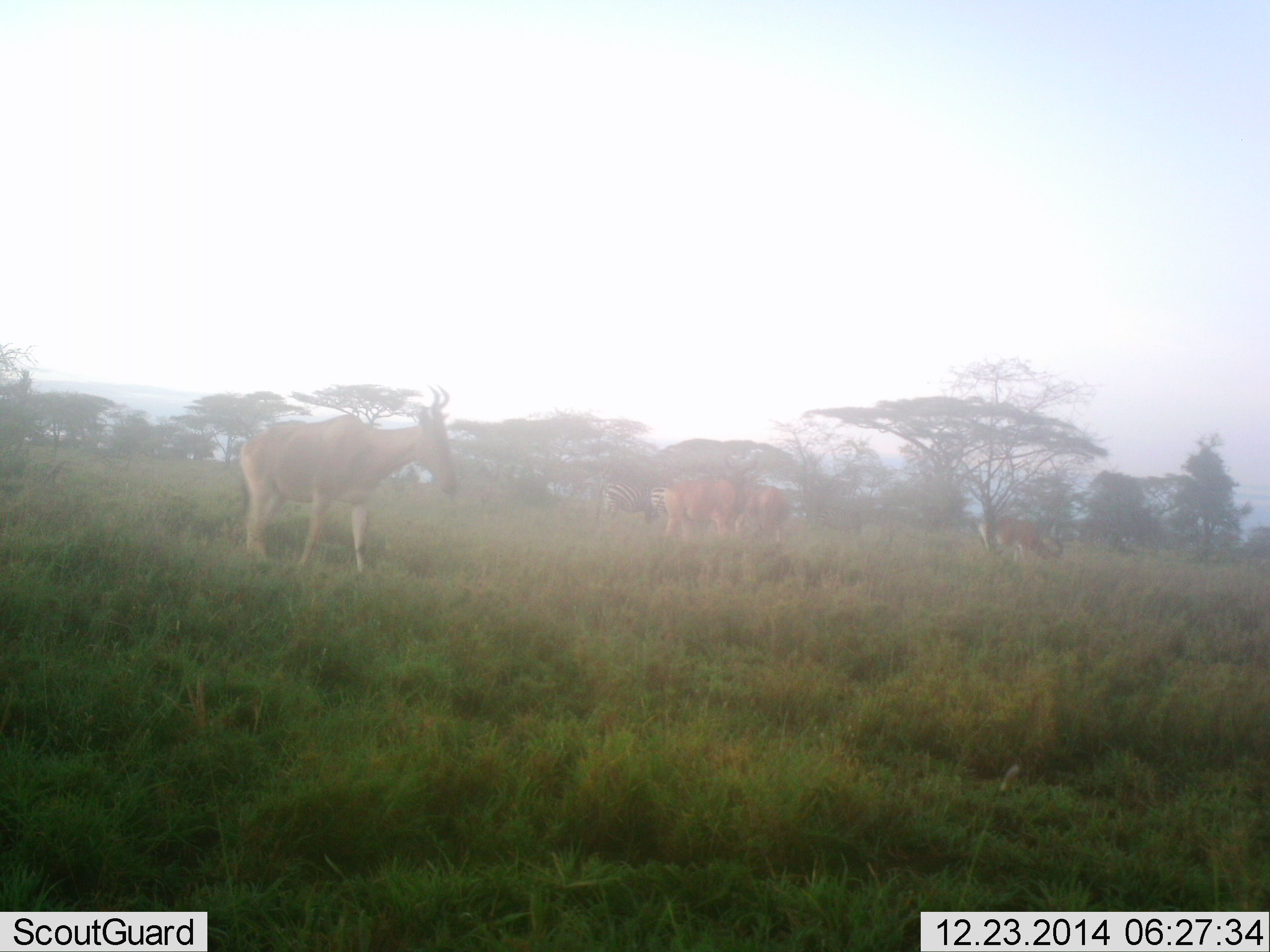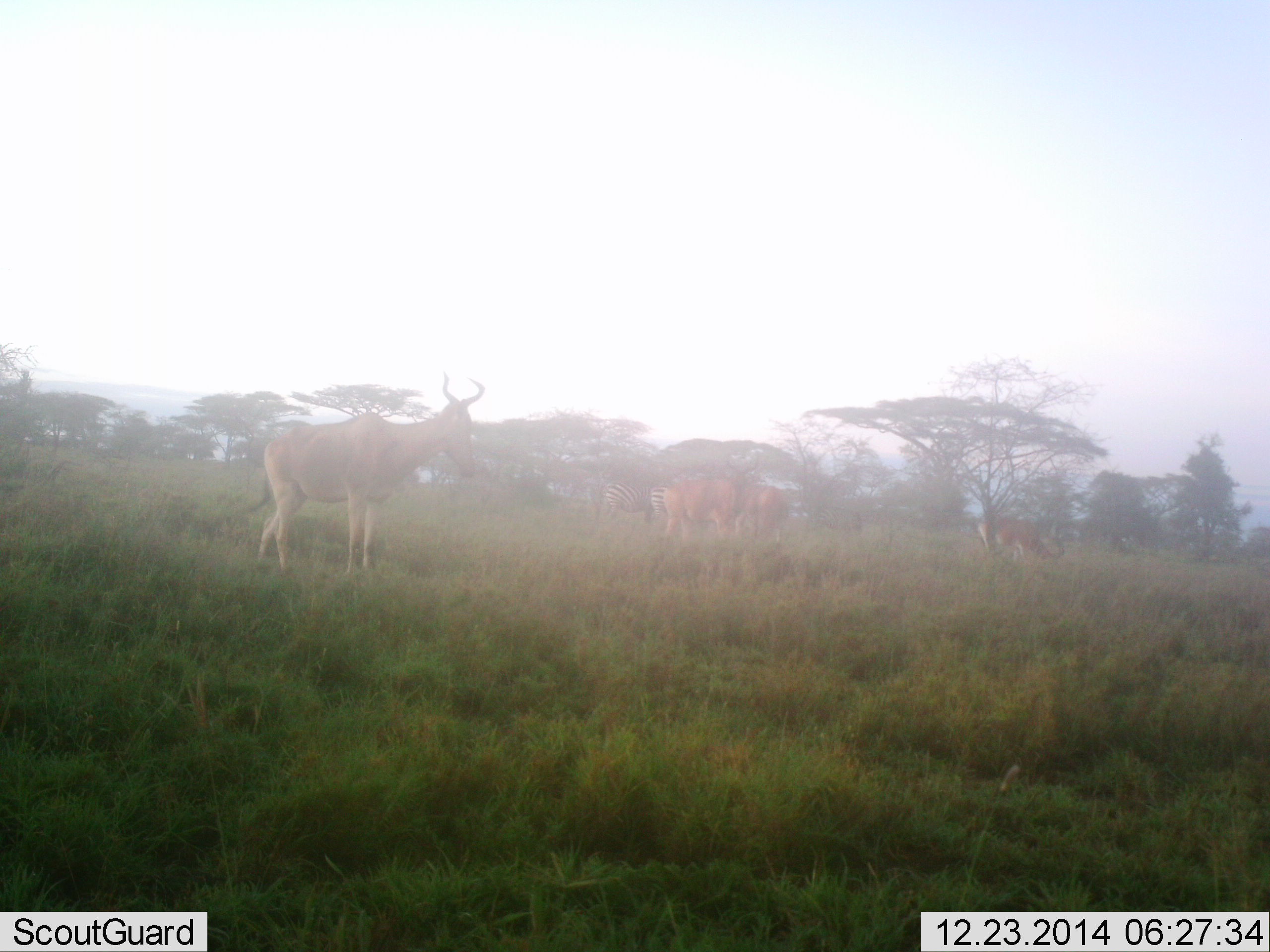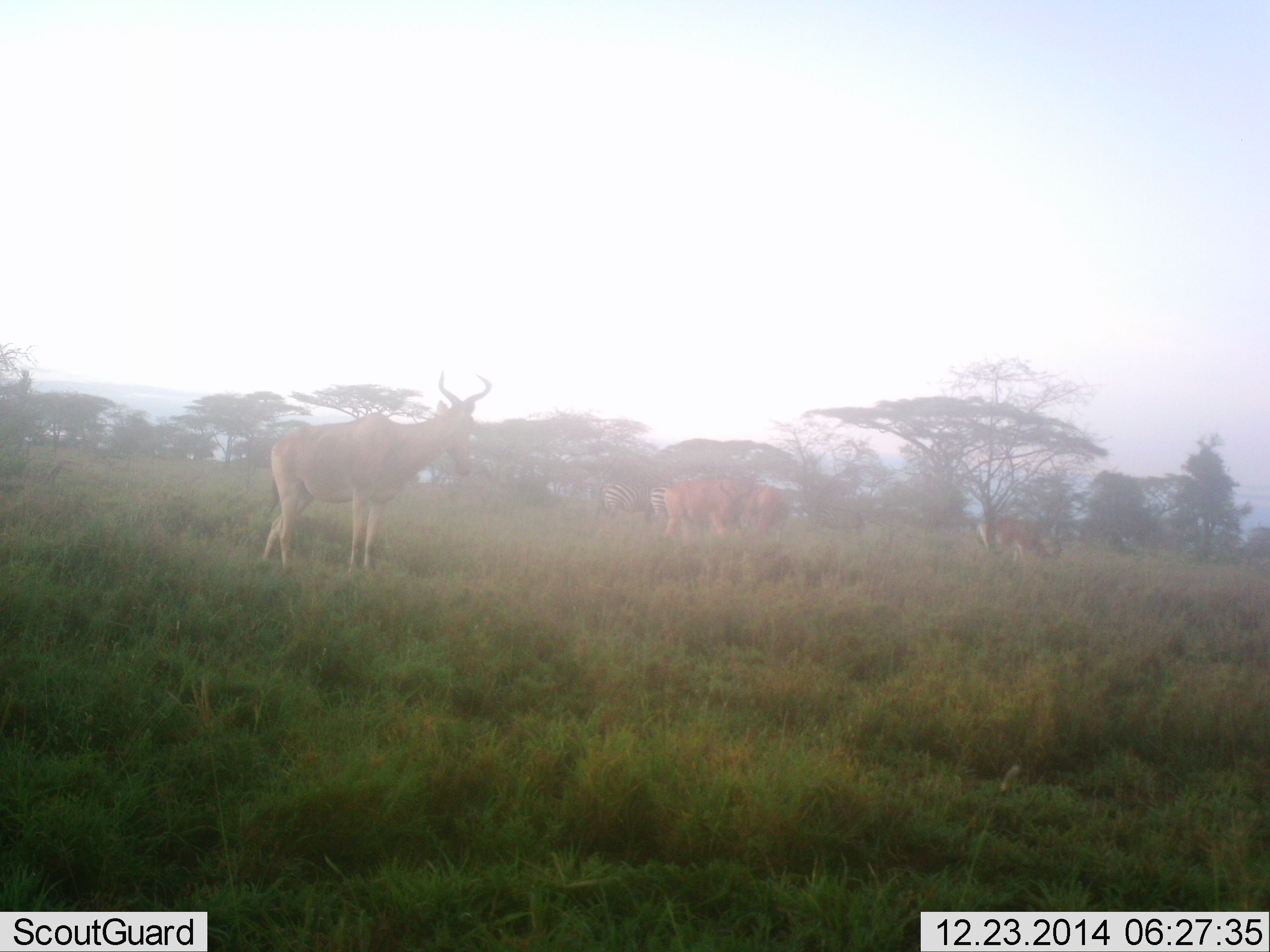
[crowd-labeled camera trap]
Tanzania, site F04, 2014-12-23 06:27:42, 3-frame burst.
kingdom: Animalia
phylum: Chordata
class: Mammalia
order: Artiodactyla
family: Bovidae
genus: Alcelaphus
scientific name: Alcelaphus buselaphus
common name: hartebeest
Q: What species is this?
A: Hartebeest (Alcelaphus buselaphus).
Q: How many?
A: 4.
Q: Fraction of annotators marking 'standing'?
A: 81%.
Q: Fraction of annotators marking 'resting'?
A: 0%.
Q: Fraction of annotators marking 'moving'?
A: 0%.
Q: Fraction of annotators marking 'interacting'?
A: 0%.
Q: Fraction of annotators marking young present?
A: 0%.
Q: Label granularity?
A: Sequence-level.